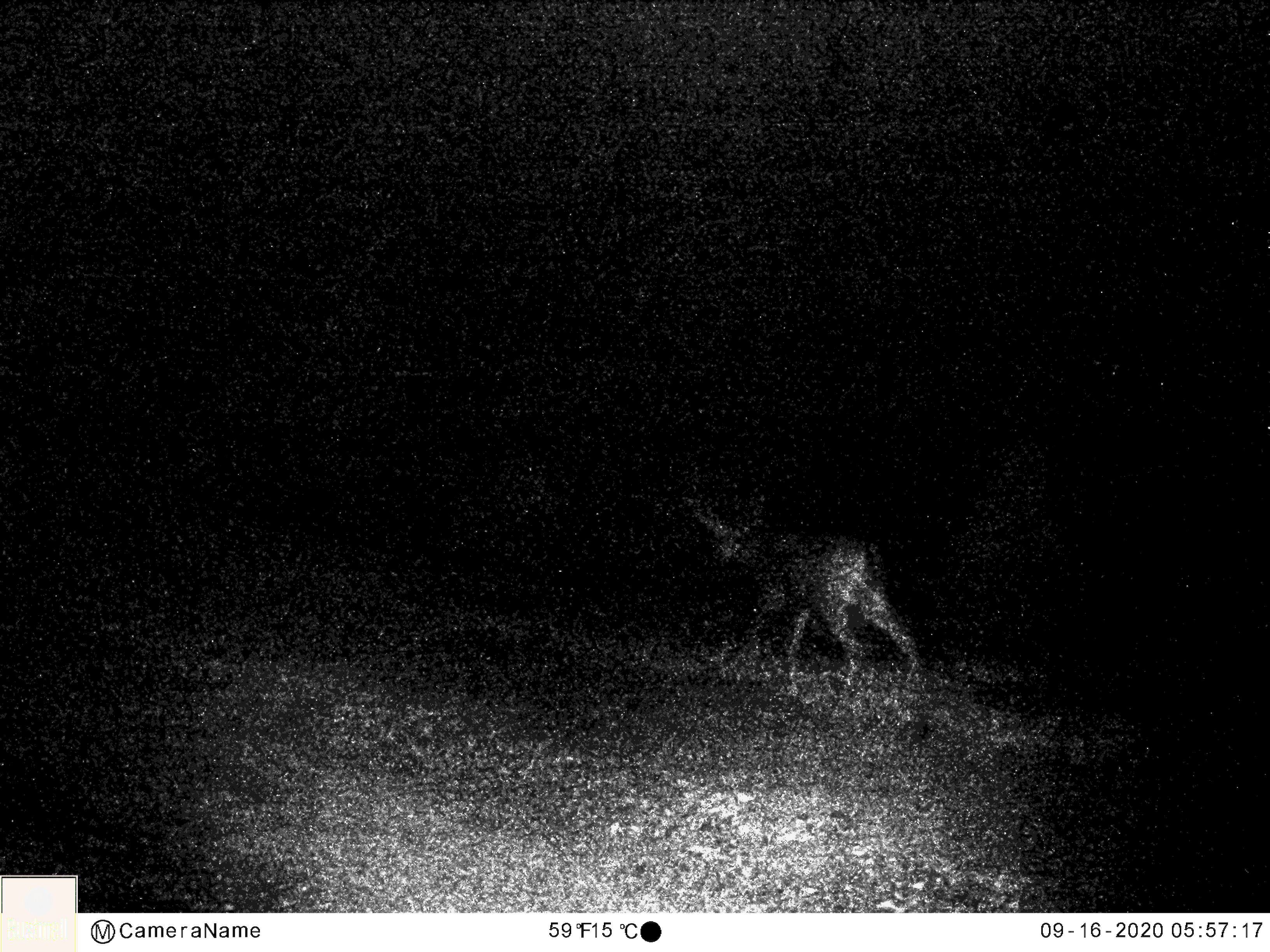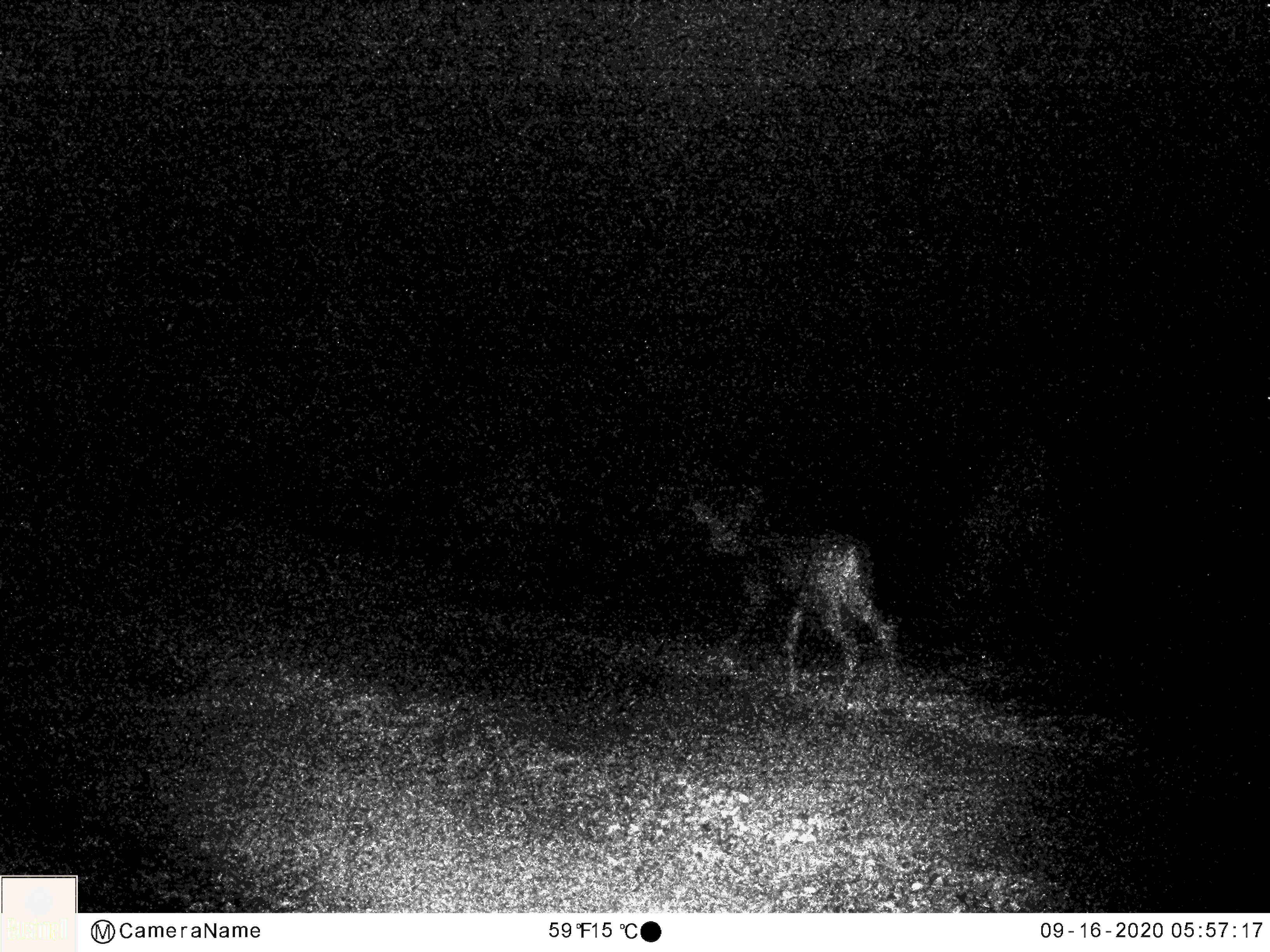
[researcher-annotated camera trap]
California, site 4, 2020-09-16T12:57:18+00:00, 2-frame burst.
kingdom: Animalia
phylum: Chordata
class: Mammalia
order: Artiodactyla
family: Cervidae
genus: Odocoileus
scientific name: Odocoileus hemionus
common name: mule deer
Mule deer (Odocoileus hemionus).